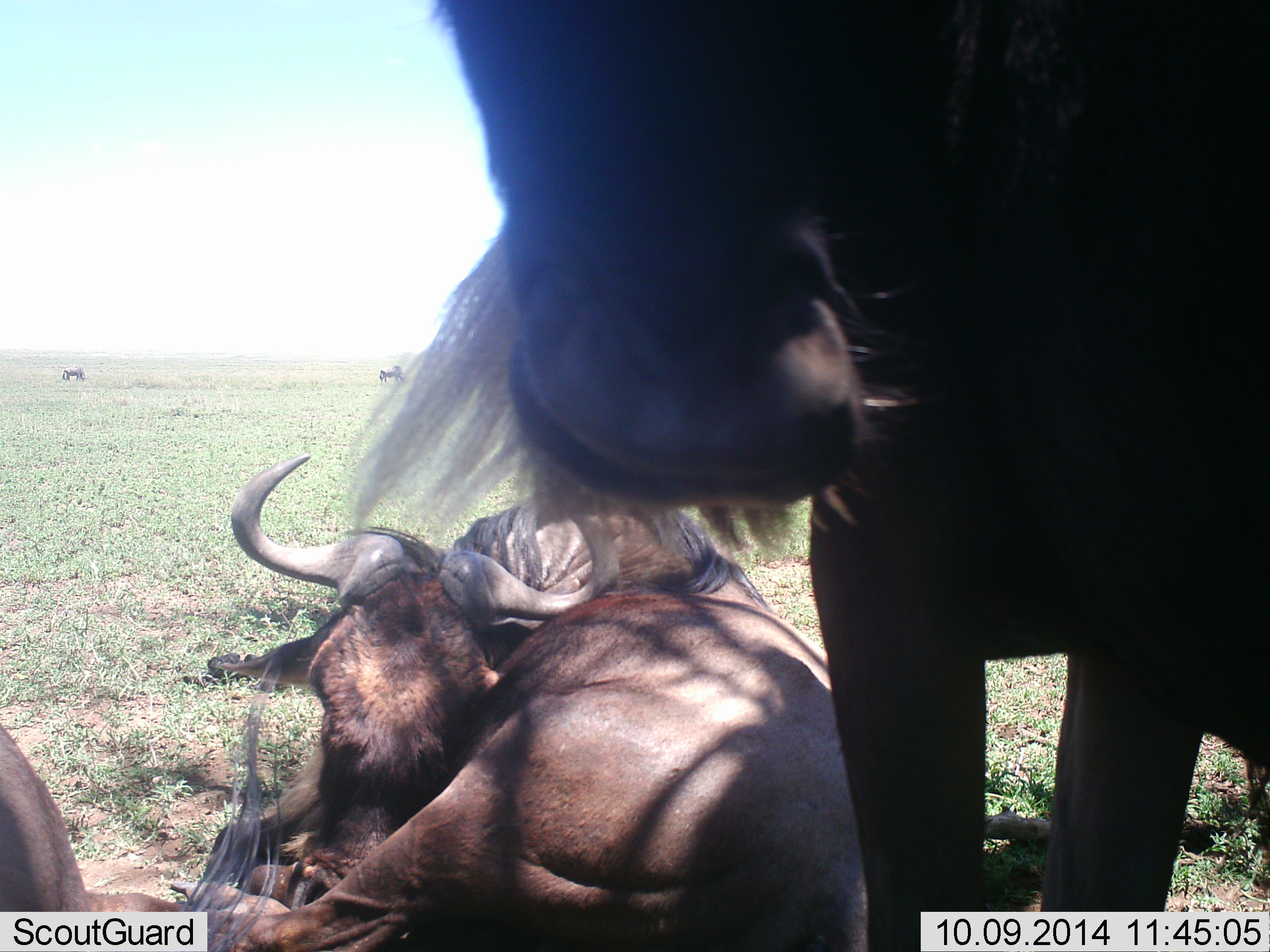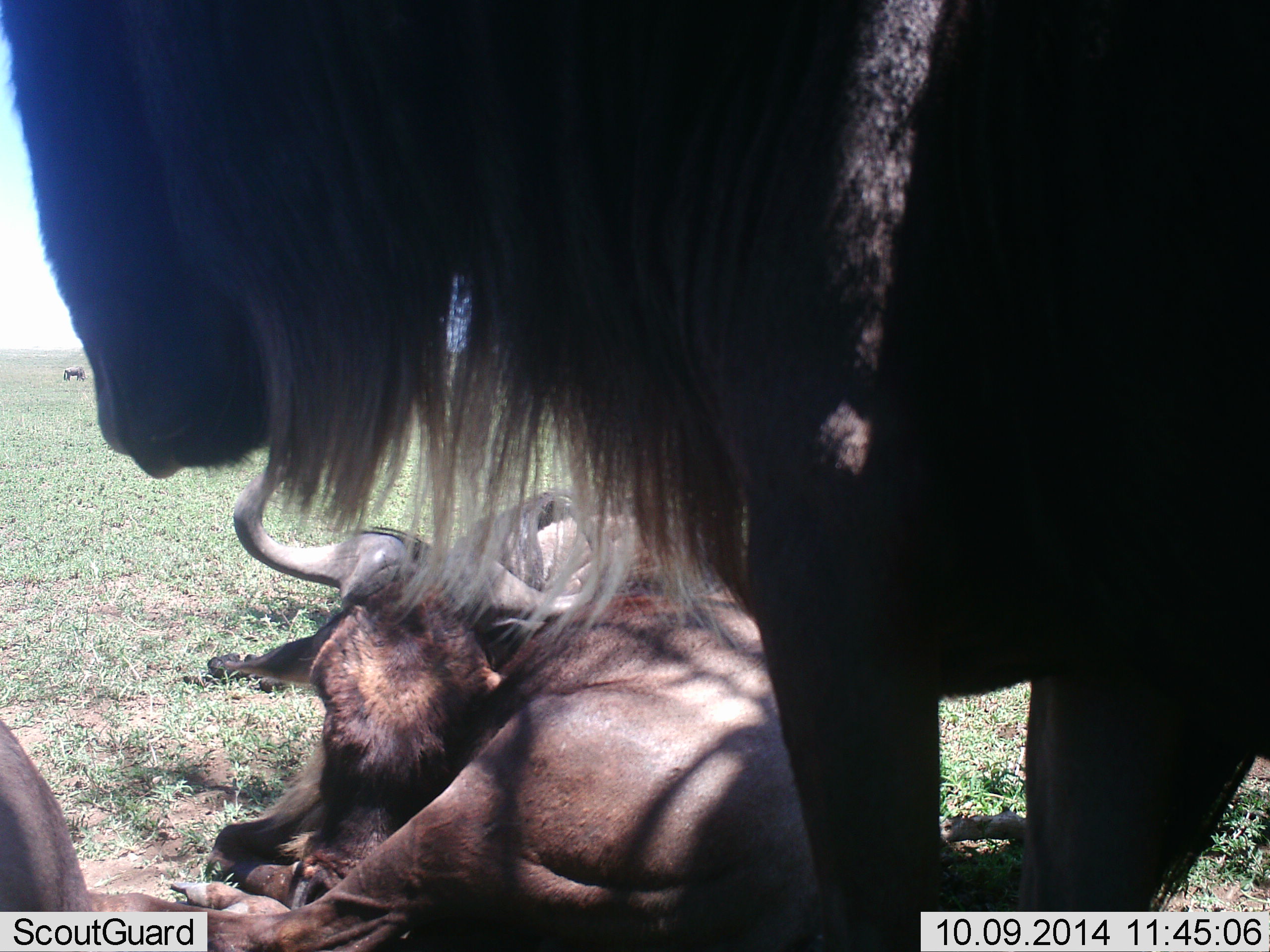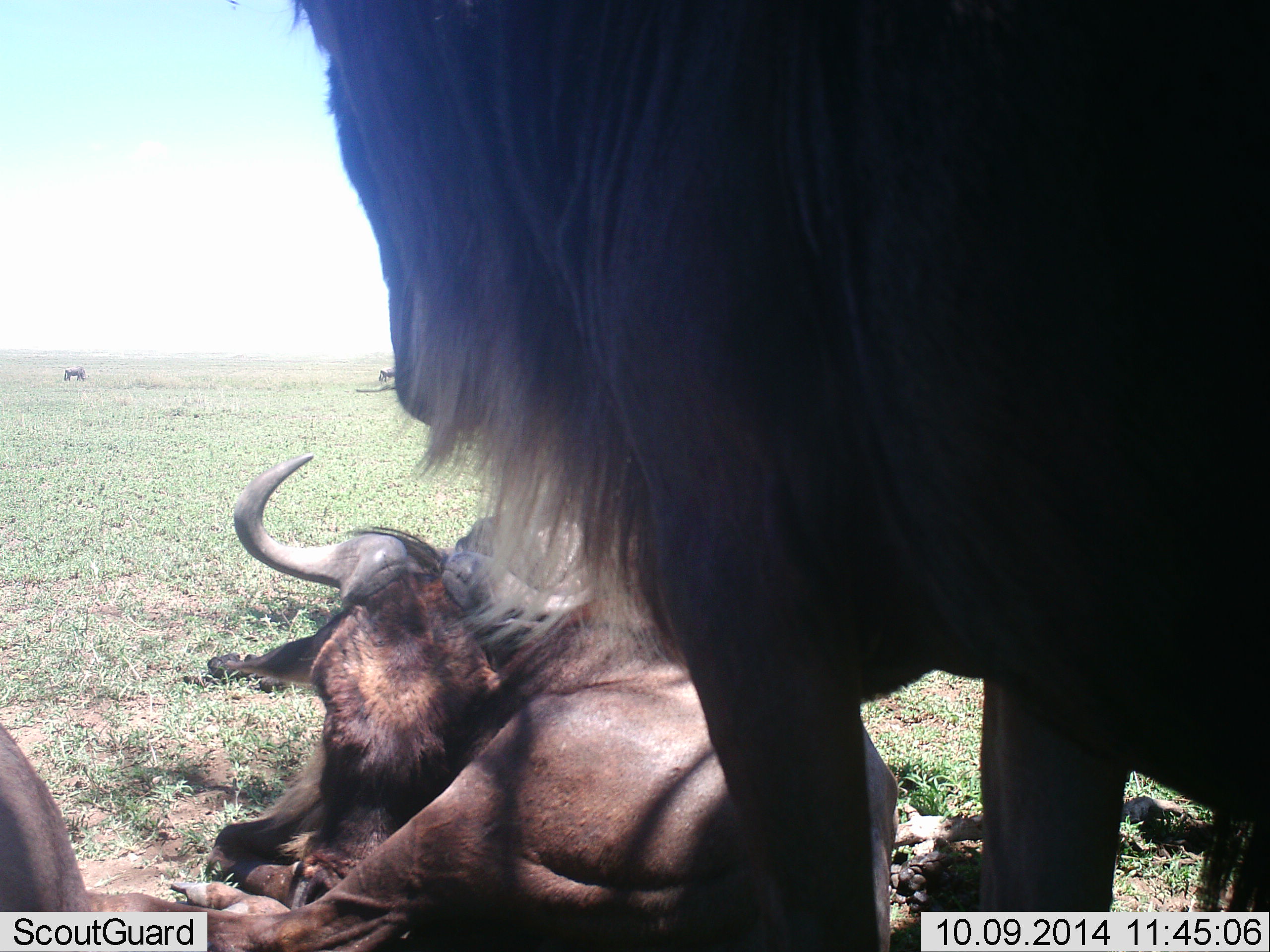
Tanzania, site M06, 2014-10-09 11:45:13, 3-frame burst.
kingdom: Animalia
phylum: Chordata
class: Mammalia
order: Artiodactyla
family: Bovidae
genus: Connochaetes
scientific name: Connochaetes taurinus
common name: blue wildebeest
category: wildebeest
Wildebeest (blue wildebeest) (Connochaetes taurinus), count 3. Behavior (volunteer vote fractions): standing 91%, resting 91%, moving 9%, interacting 0%. Young present (vote fraction): 0%. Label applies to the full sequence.